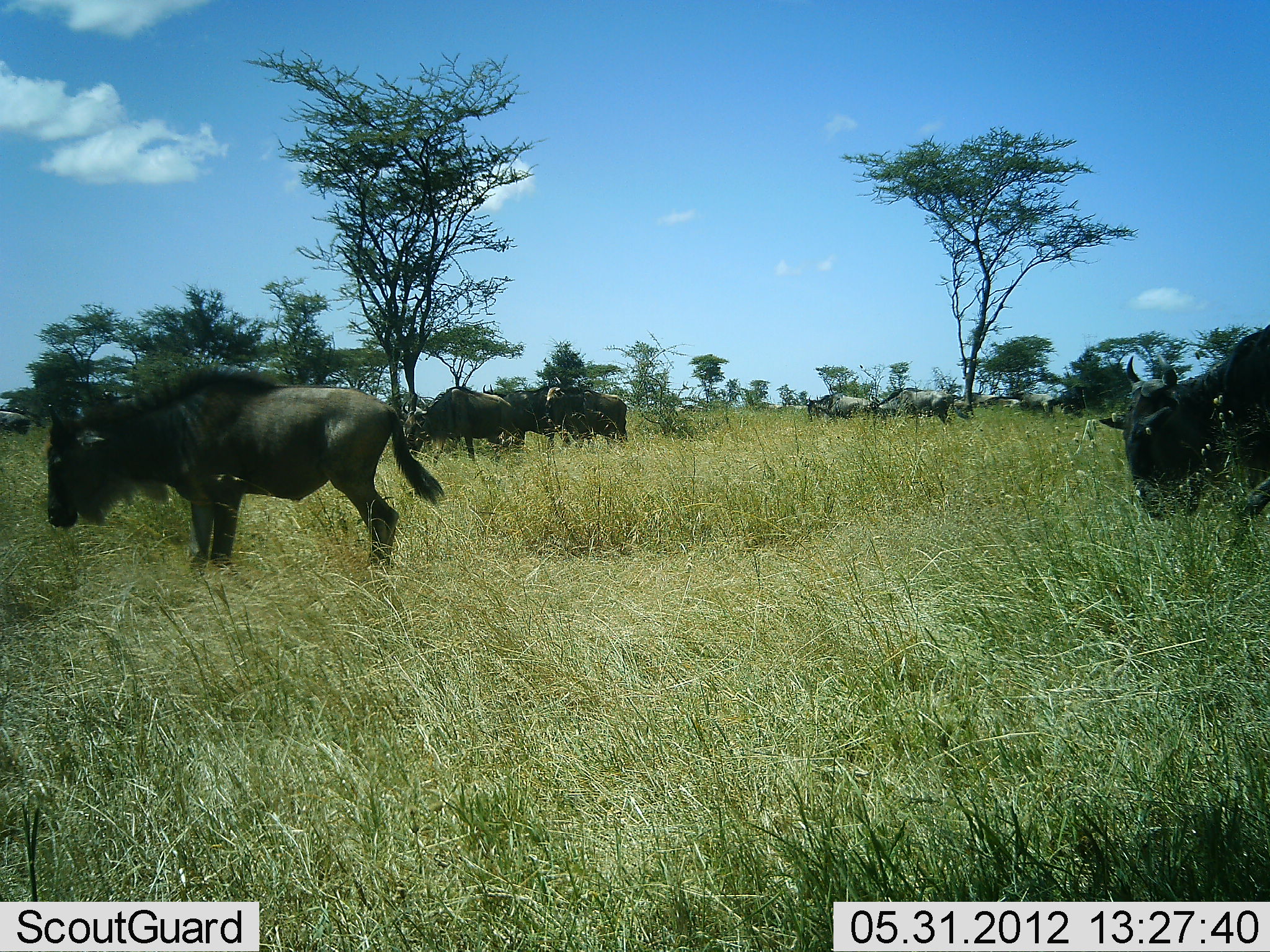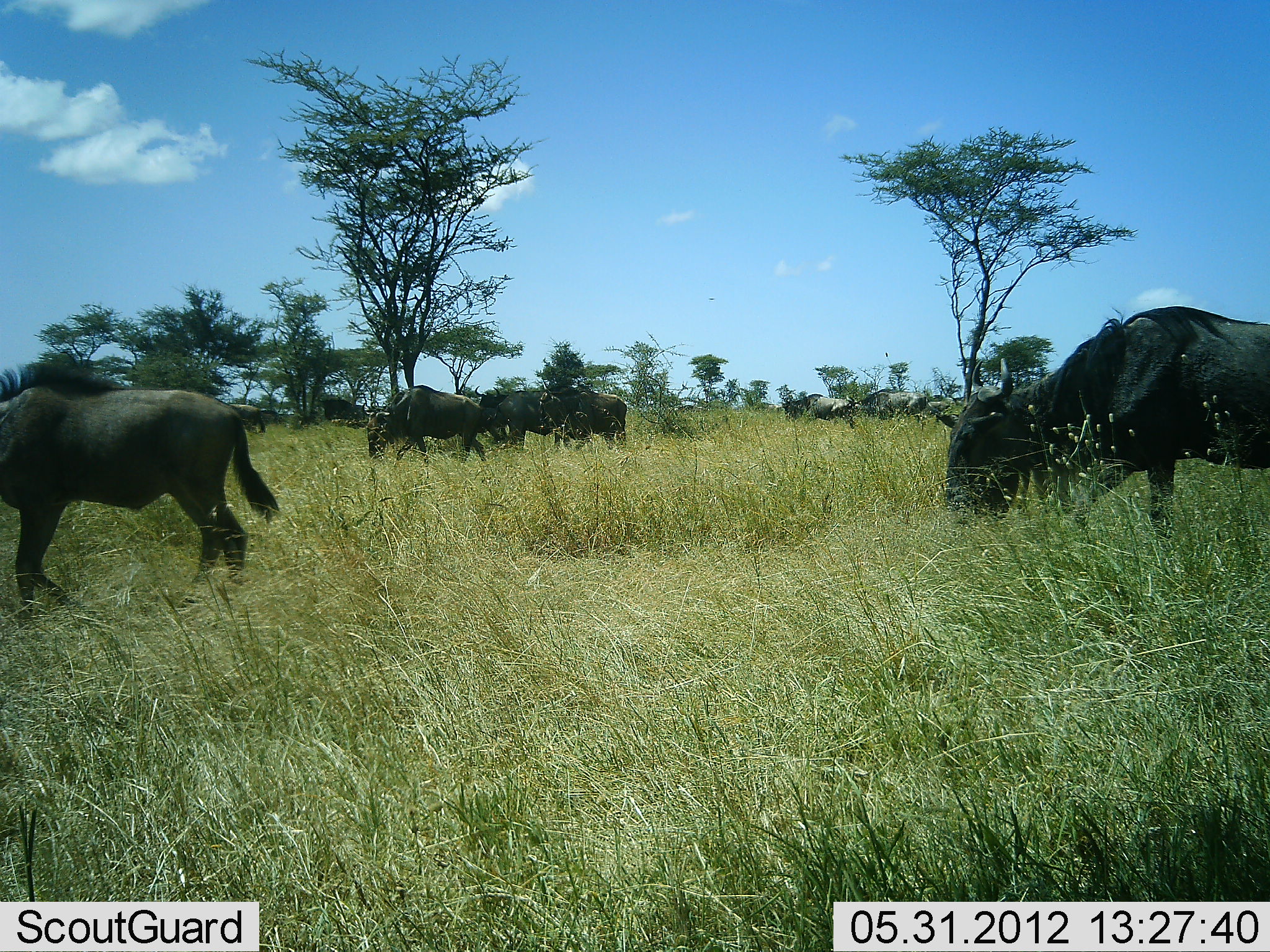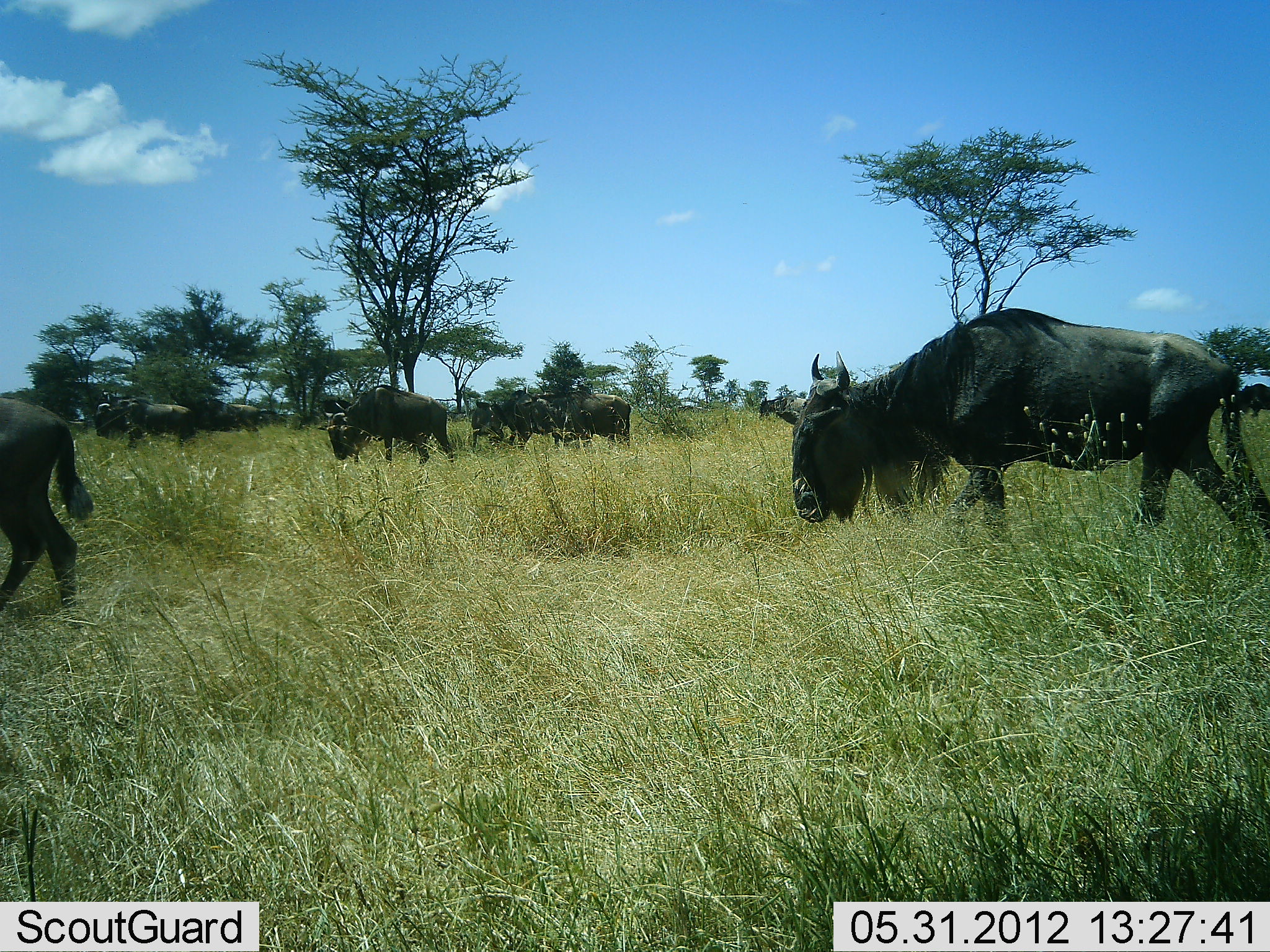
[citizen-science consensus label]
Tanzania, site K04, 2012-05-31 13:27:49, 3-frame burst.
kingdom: Animalia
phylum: Chordata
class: Mammalia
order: Artiodactyla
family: Bovidae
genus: Connochaetes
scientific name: Connochaetes taurinus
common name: blue wildebeest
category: wildebeest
Wildebeest (blue wildebeest) (Connochaetes taurinus), count 11-50. Behavior (volunteer vote fractions): standing 20%, resting 0%, moving 90%, interacting 0%. Young present (vote fraction): 0%. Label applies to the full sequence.